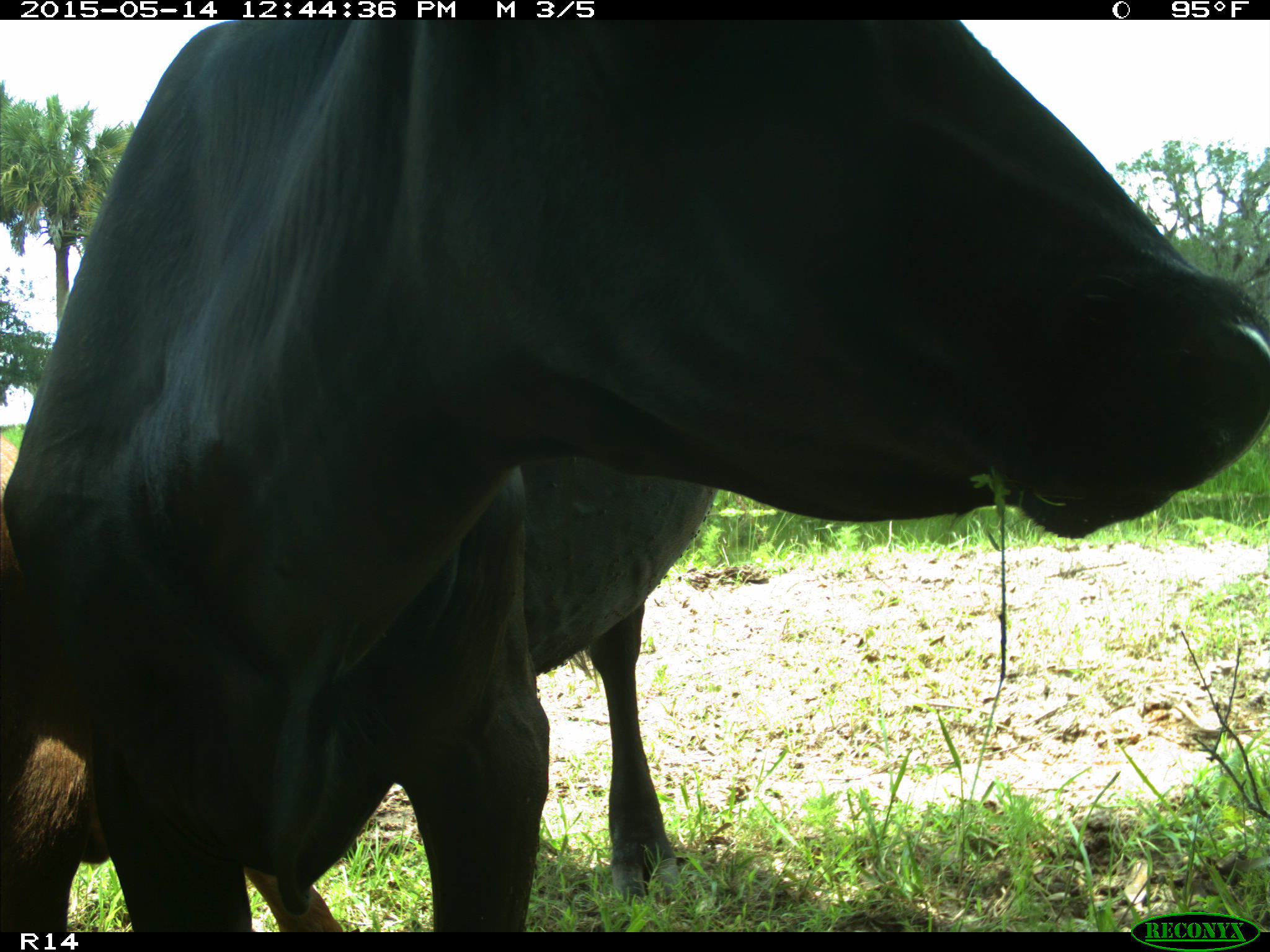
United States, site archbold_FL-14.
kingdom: Animalia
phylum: Chordata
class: Mammalia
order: Artiodactyla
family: Bovidae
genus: Bos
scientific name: Bos taurus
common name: domestic cow